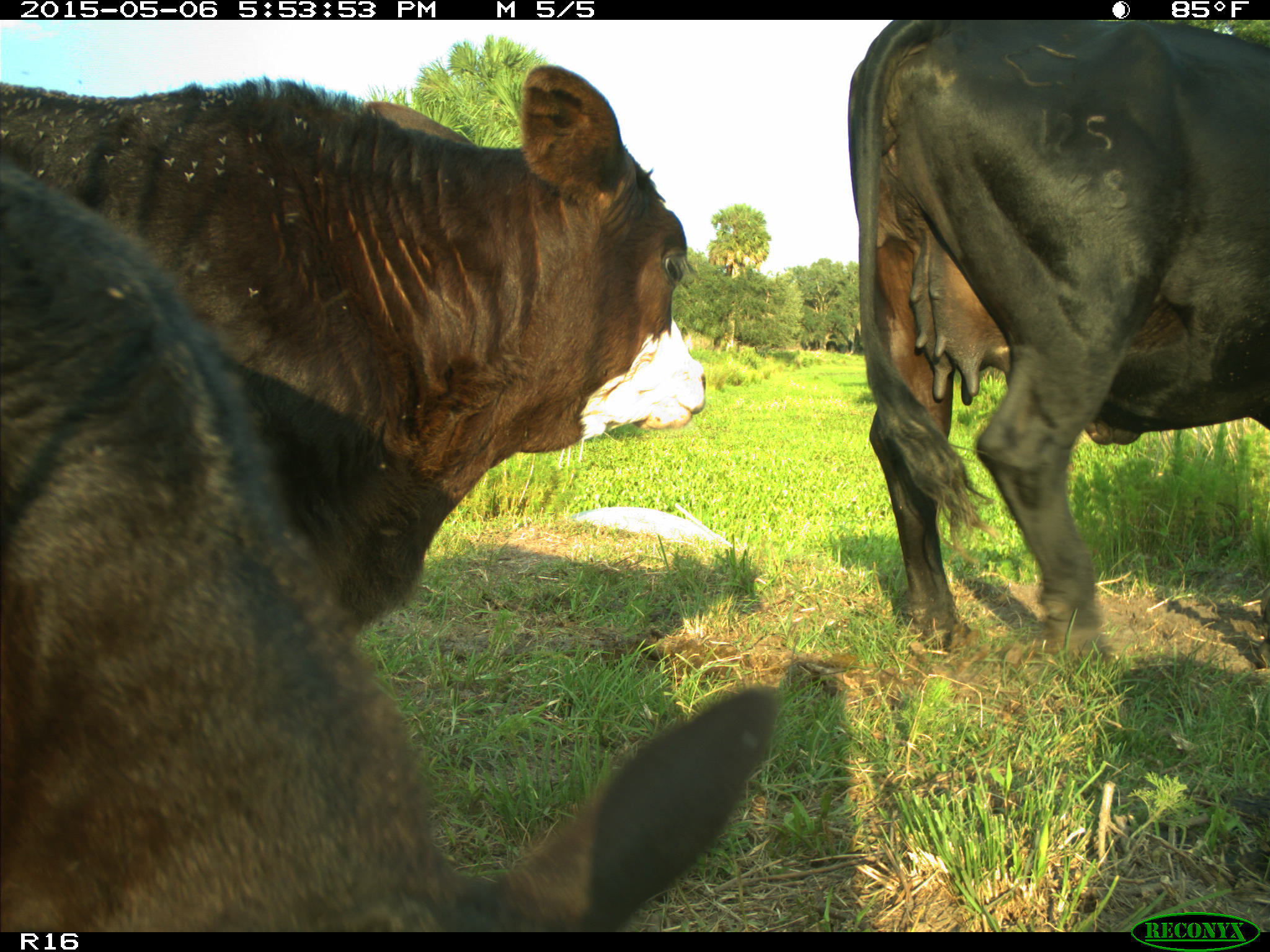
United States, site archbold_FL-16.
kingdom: Animalia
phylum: Chordata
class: Mammalia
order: Artiodactyla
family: Bovidae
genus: Bos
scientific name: Bos taurus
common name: domestic cow